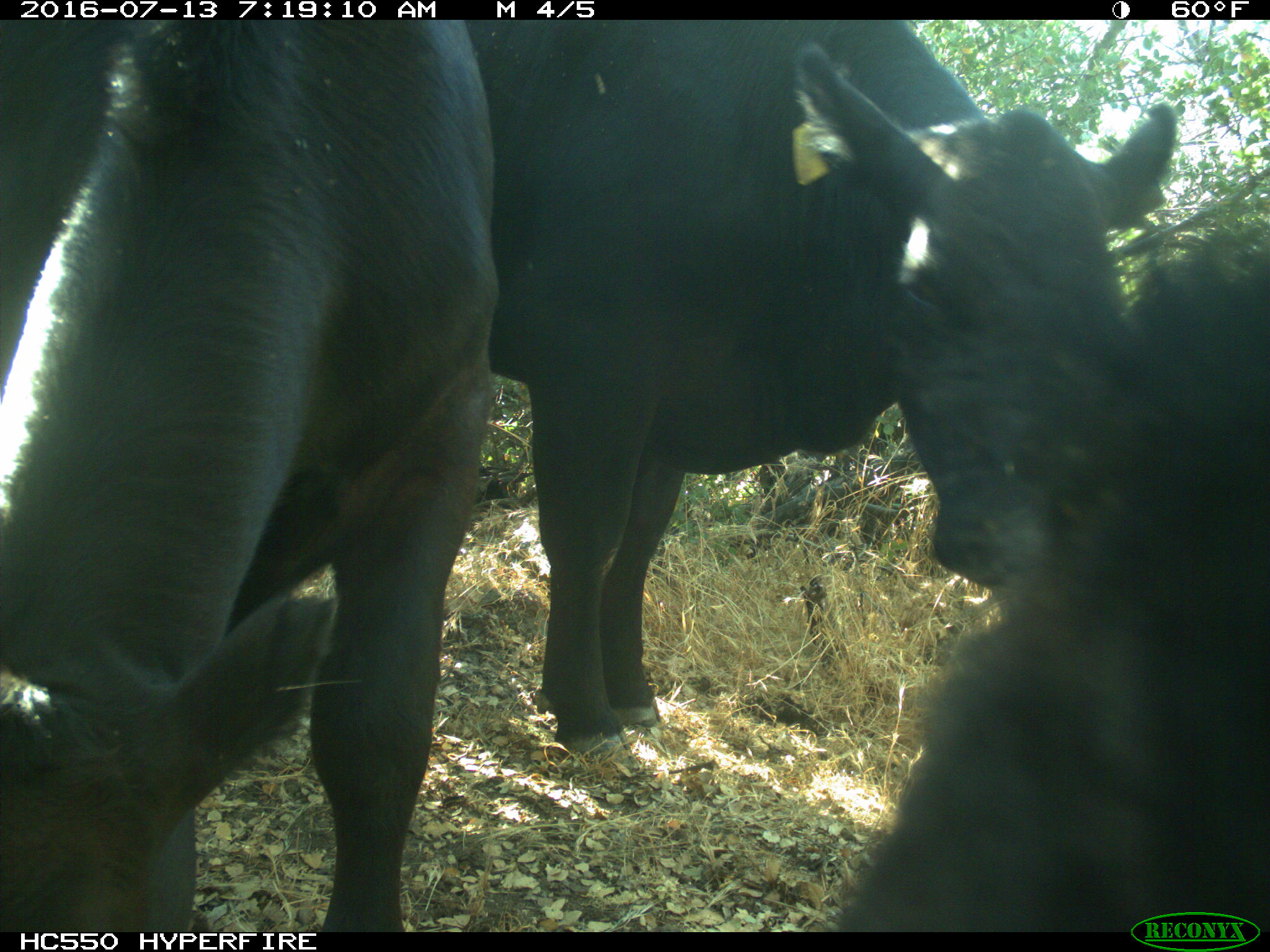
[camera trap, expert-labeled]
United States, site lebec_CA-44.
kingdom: Animalia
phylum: Chordata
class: Mammalia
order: Artiodactyla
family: Bovidae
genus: Bos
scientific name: Bos taurus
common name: domestic cow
Bos taurus (domestic cow).